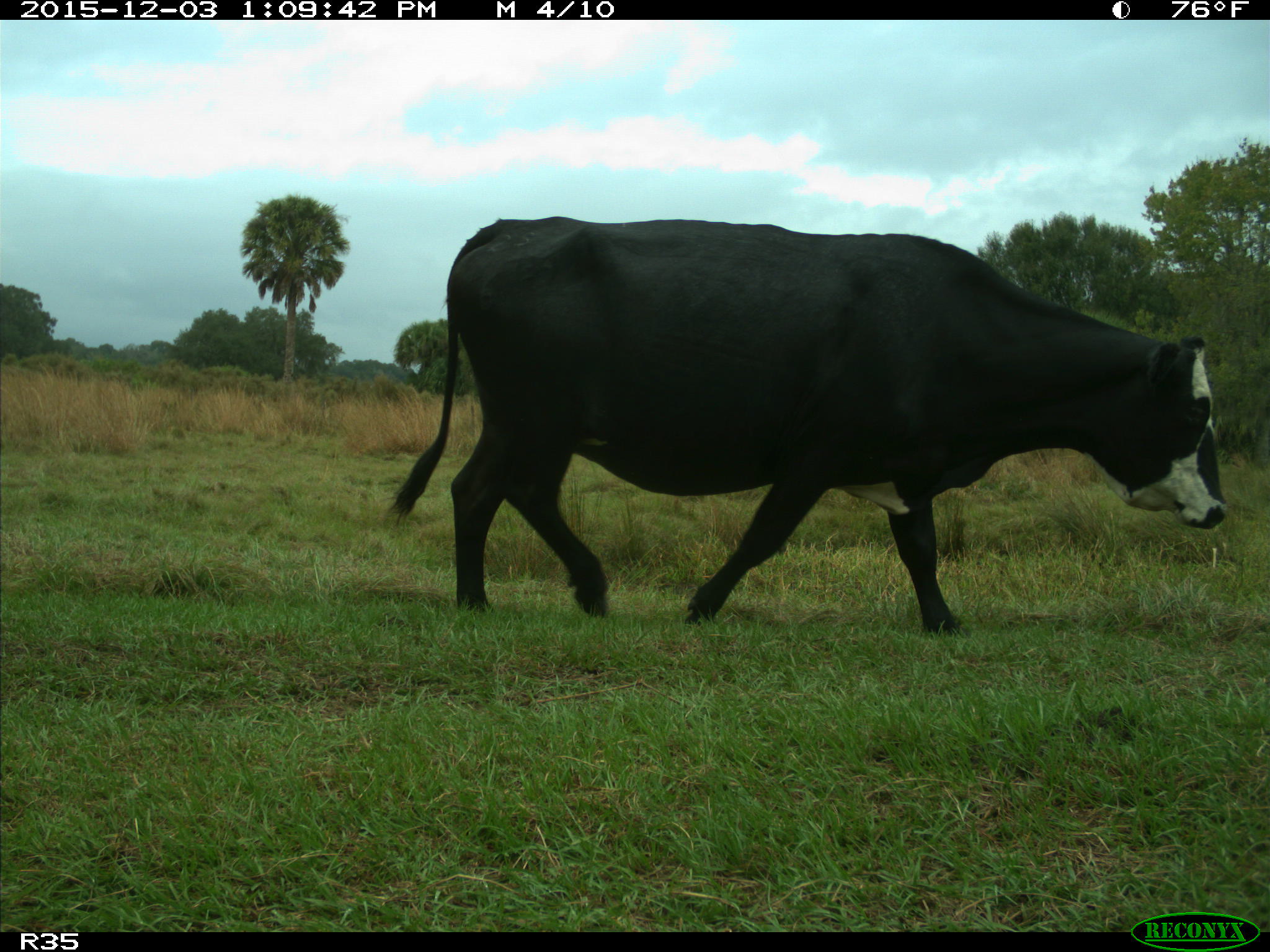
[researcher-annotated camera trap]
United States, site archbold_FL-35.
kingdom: Animalia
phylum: Chordata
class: Mammalia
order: Artiodactyla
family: Bovidae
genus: Bos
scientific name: Bos taurus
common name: domestic cow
Bos taurus (domestic cow).